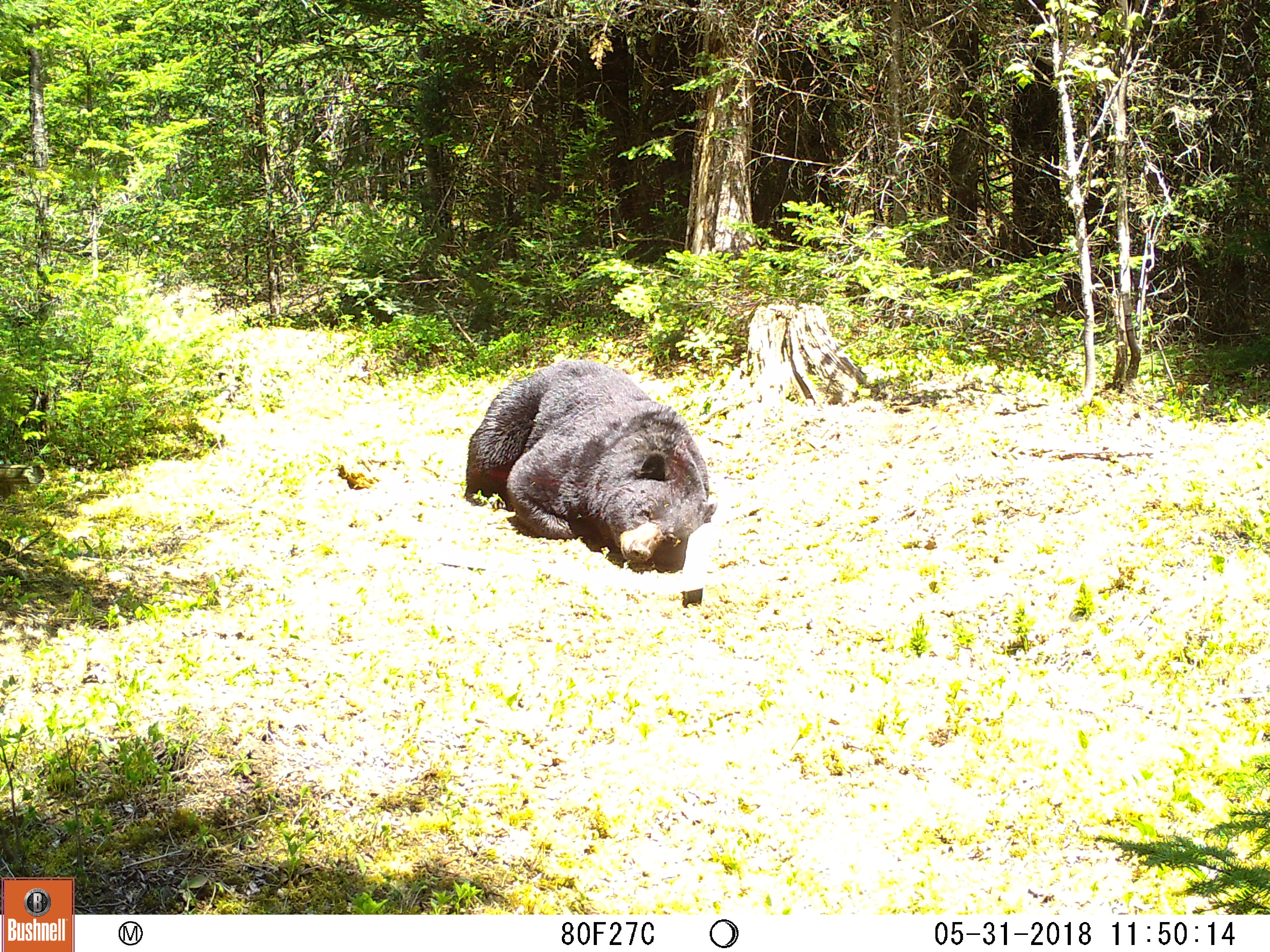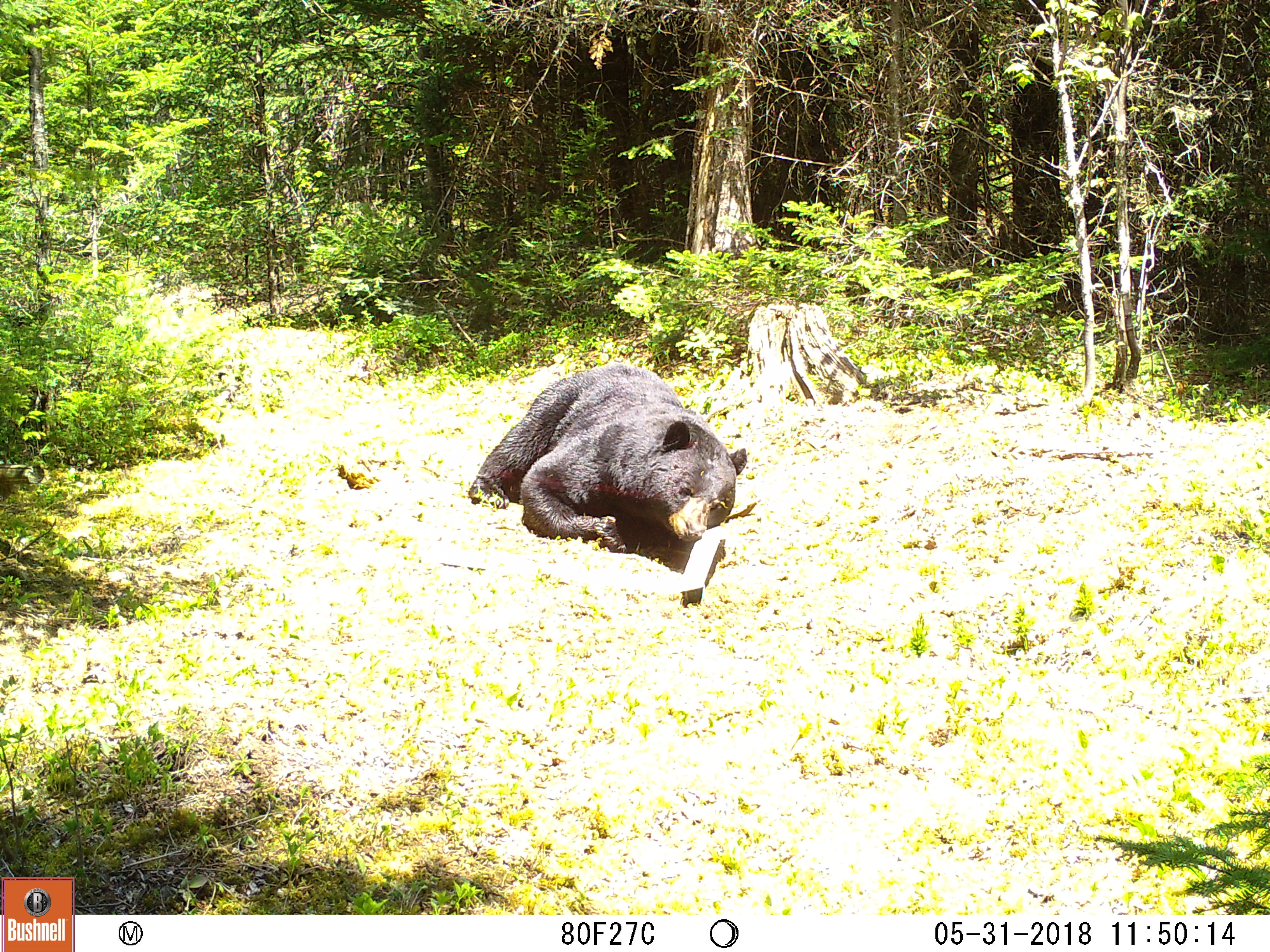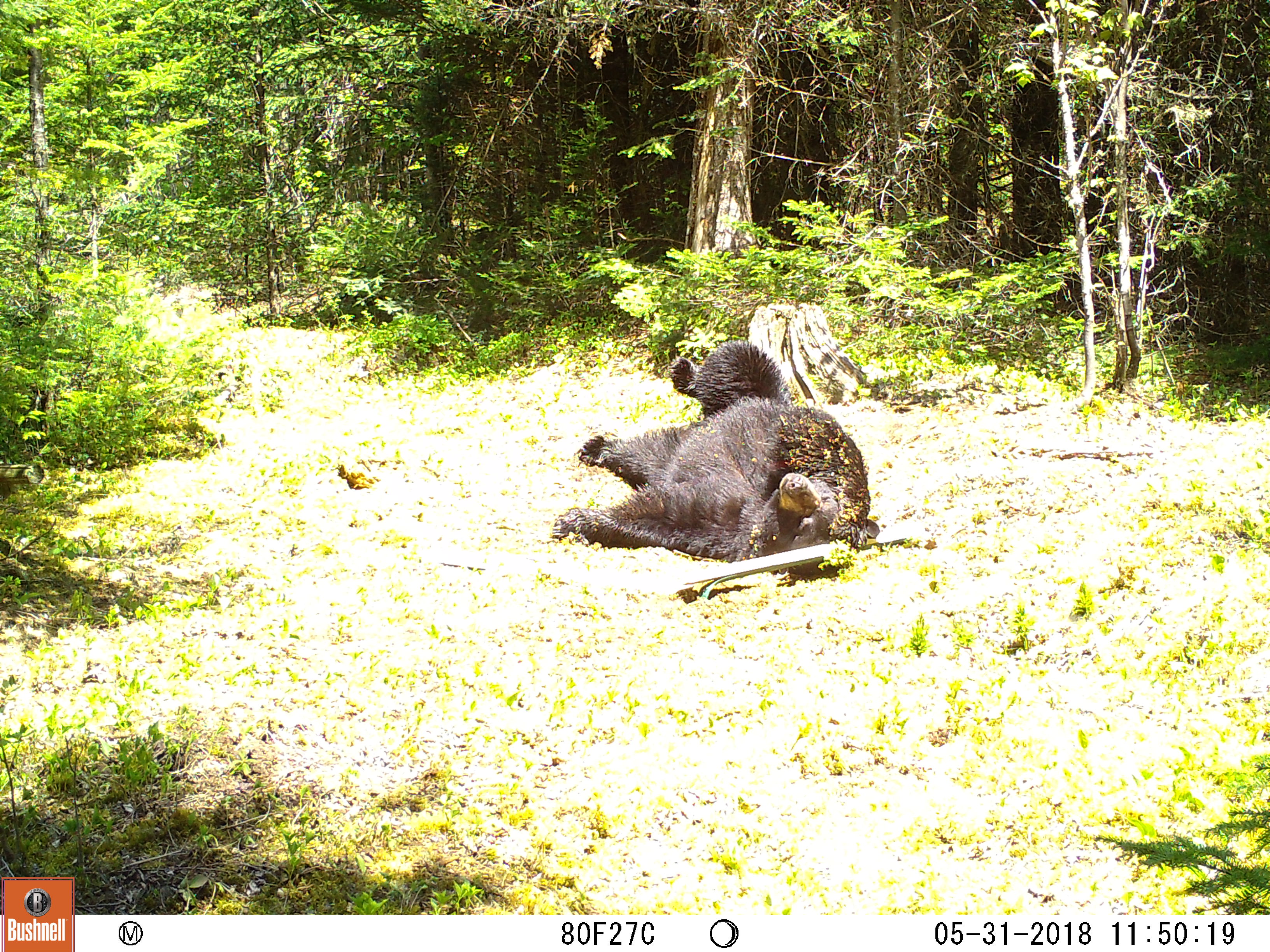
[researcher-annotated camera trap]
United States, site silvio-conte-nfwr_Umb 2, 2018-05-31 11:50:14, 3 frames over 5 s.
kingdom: Animalia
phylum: Chordata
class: Mammalia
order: Carnivora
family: Ursidae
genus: Ursus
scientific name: Ursus americanus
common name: black bear